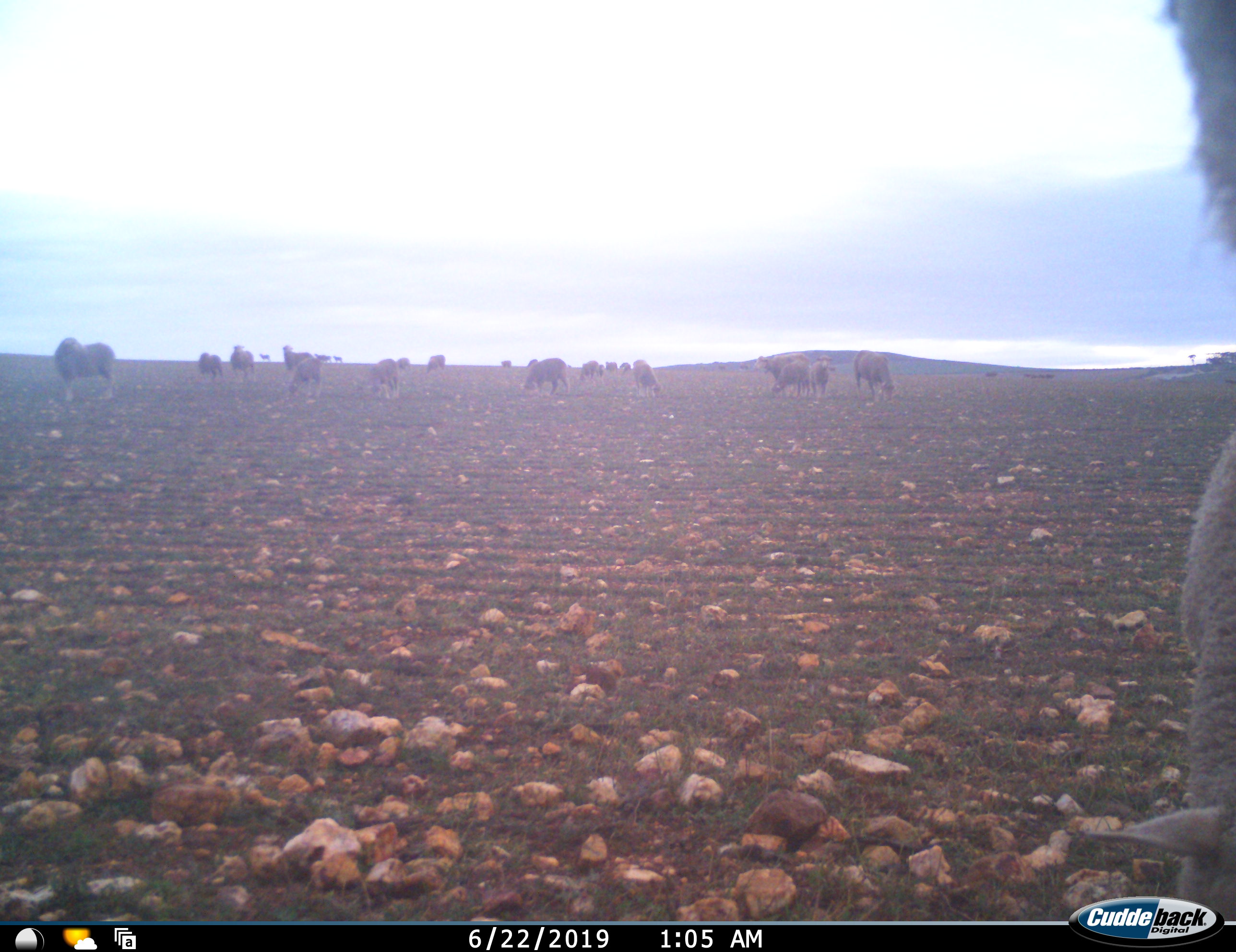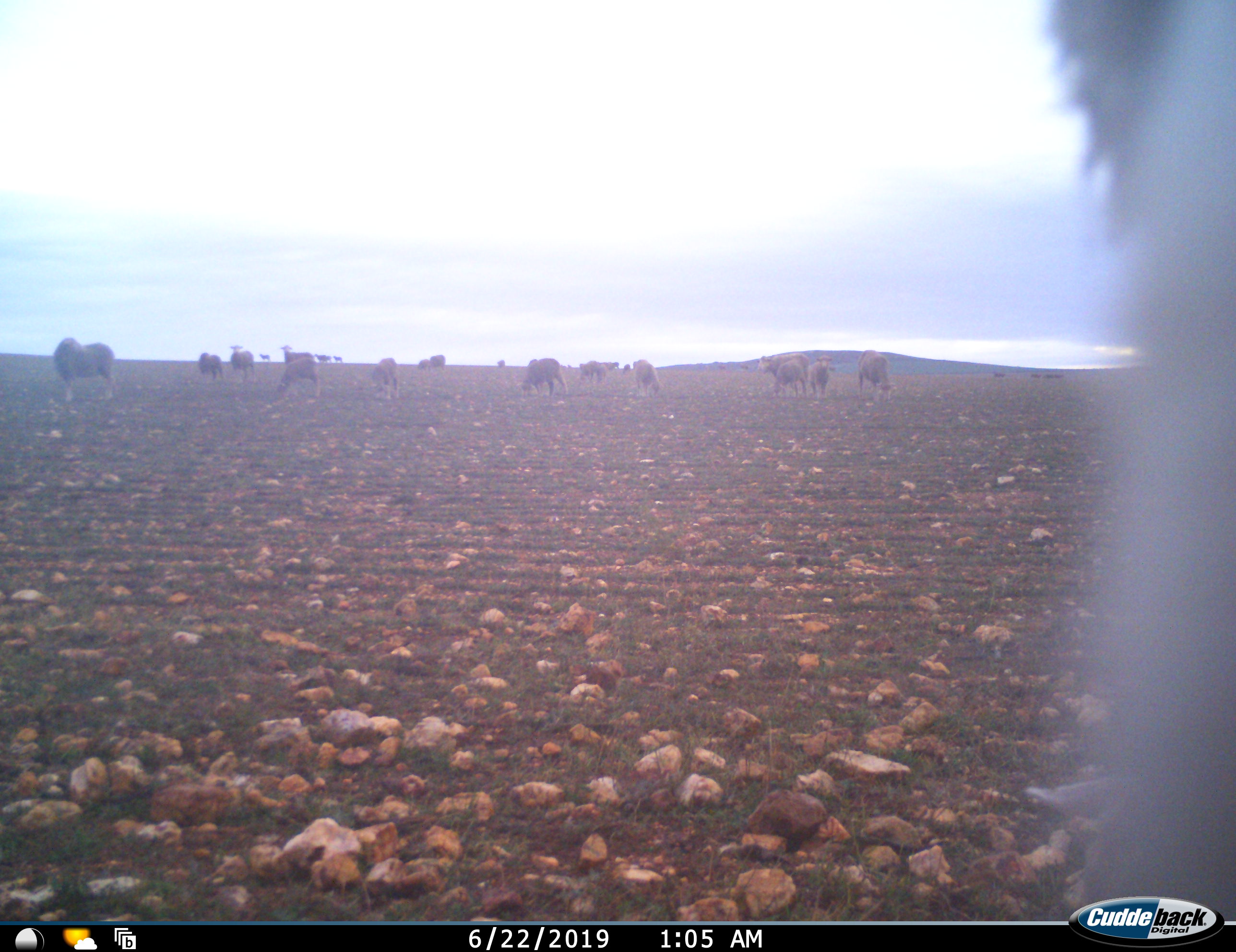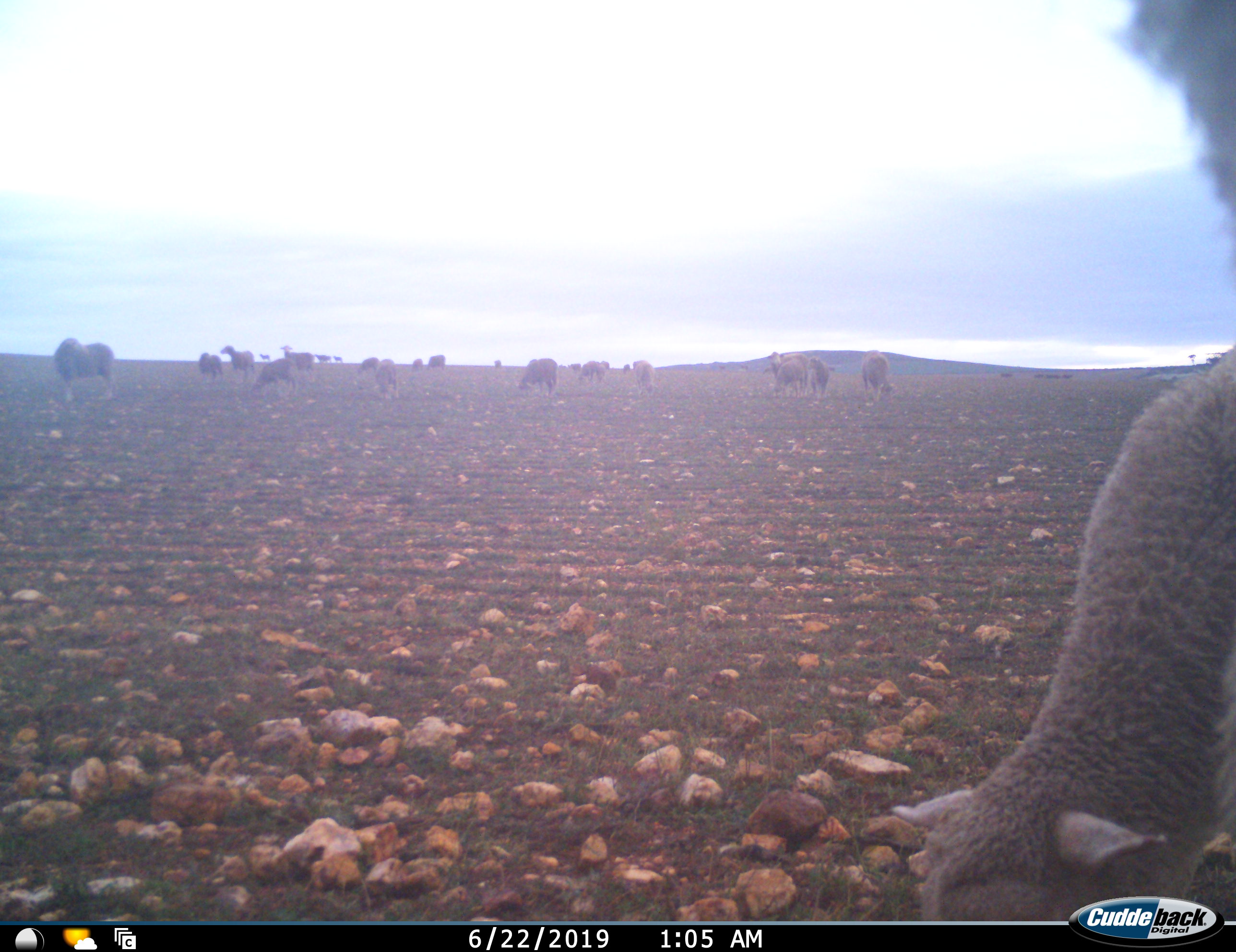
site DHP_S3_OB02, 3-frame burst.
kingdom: Animalia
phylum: Chordata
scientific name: Vertebrata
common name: domestic animal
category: domesticanimal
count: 11-50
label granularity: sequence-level